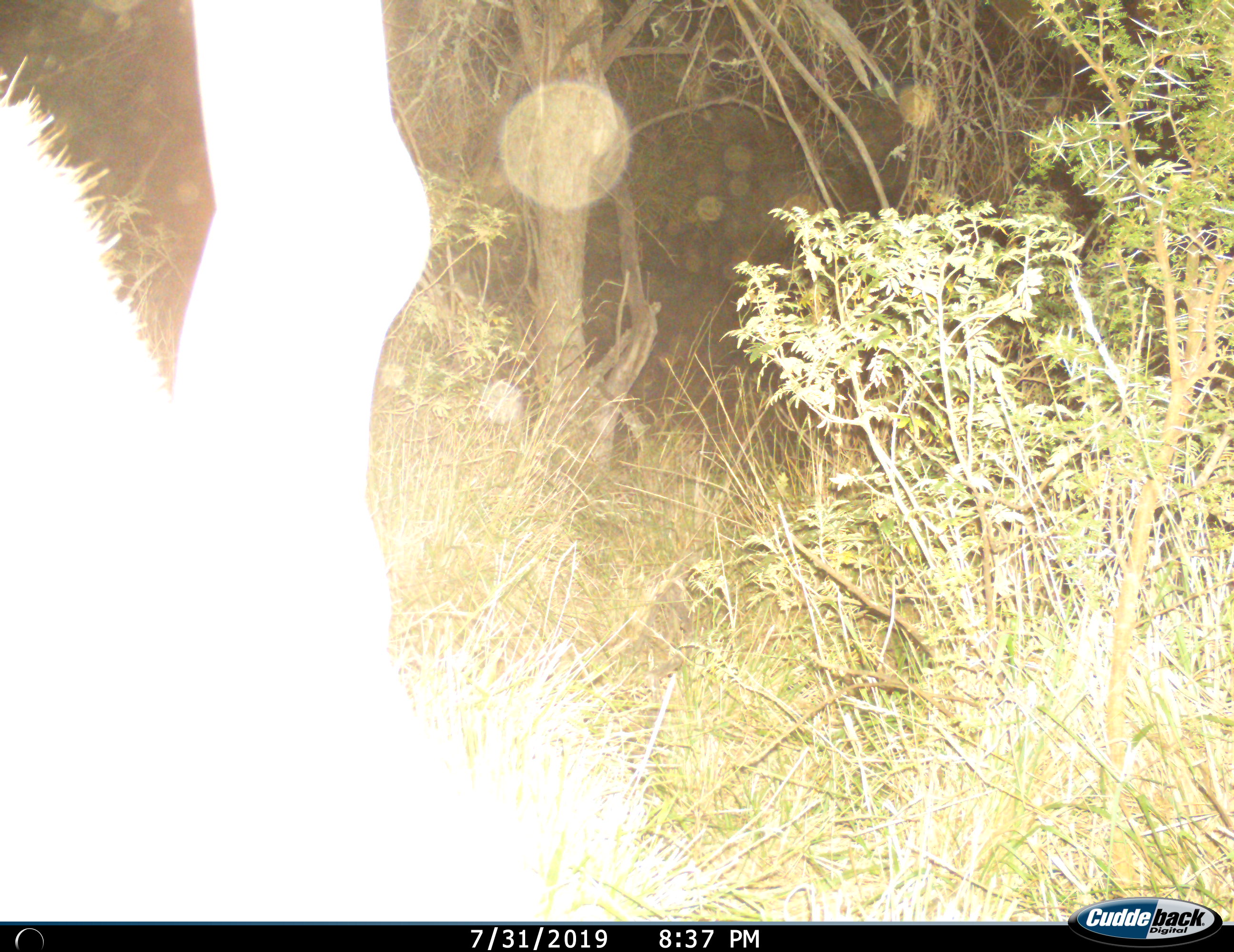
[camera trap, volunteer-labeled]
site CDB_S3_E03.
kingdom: Animalia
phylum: Chordata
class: Mammalia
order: Artiodactyla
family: Bovidae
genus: Tragelaphus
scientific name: Tragelaphus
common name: kudu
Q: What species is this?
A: Kudu (Tragelaphus).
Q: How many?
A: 1.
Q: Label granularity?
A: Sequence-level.